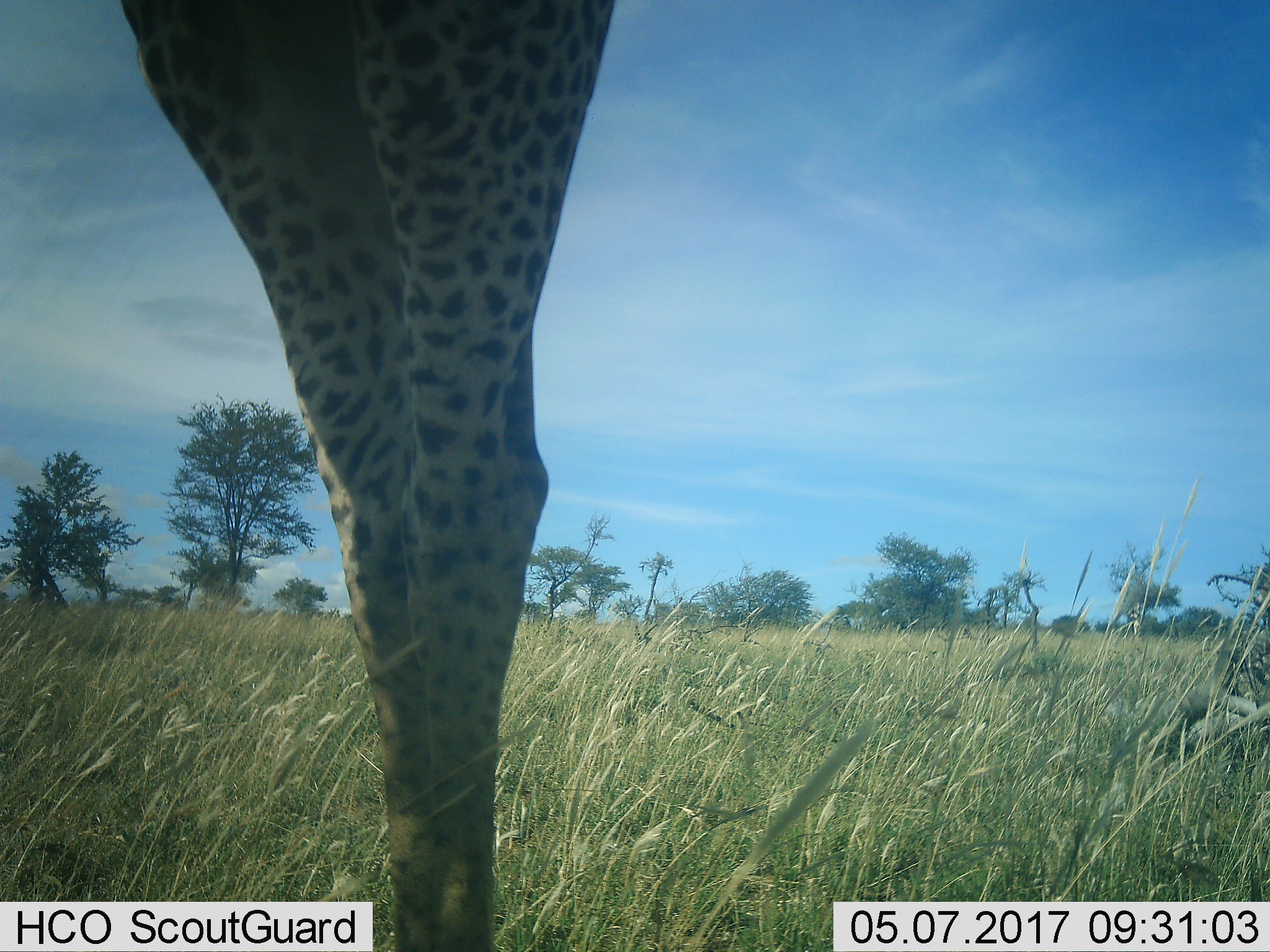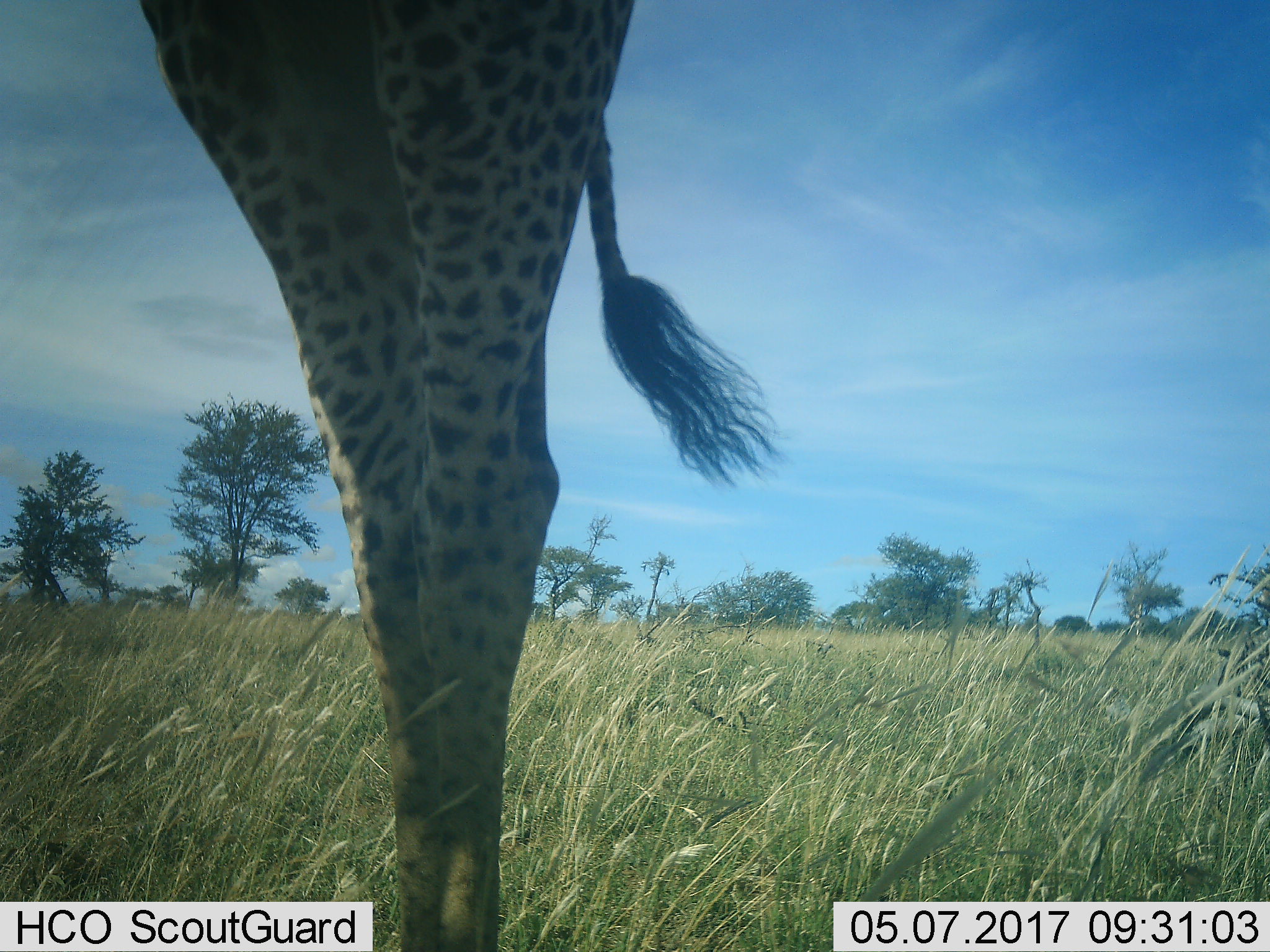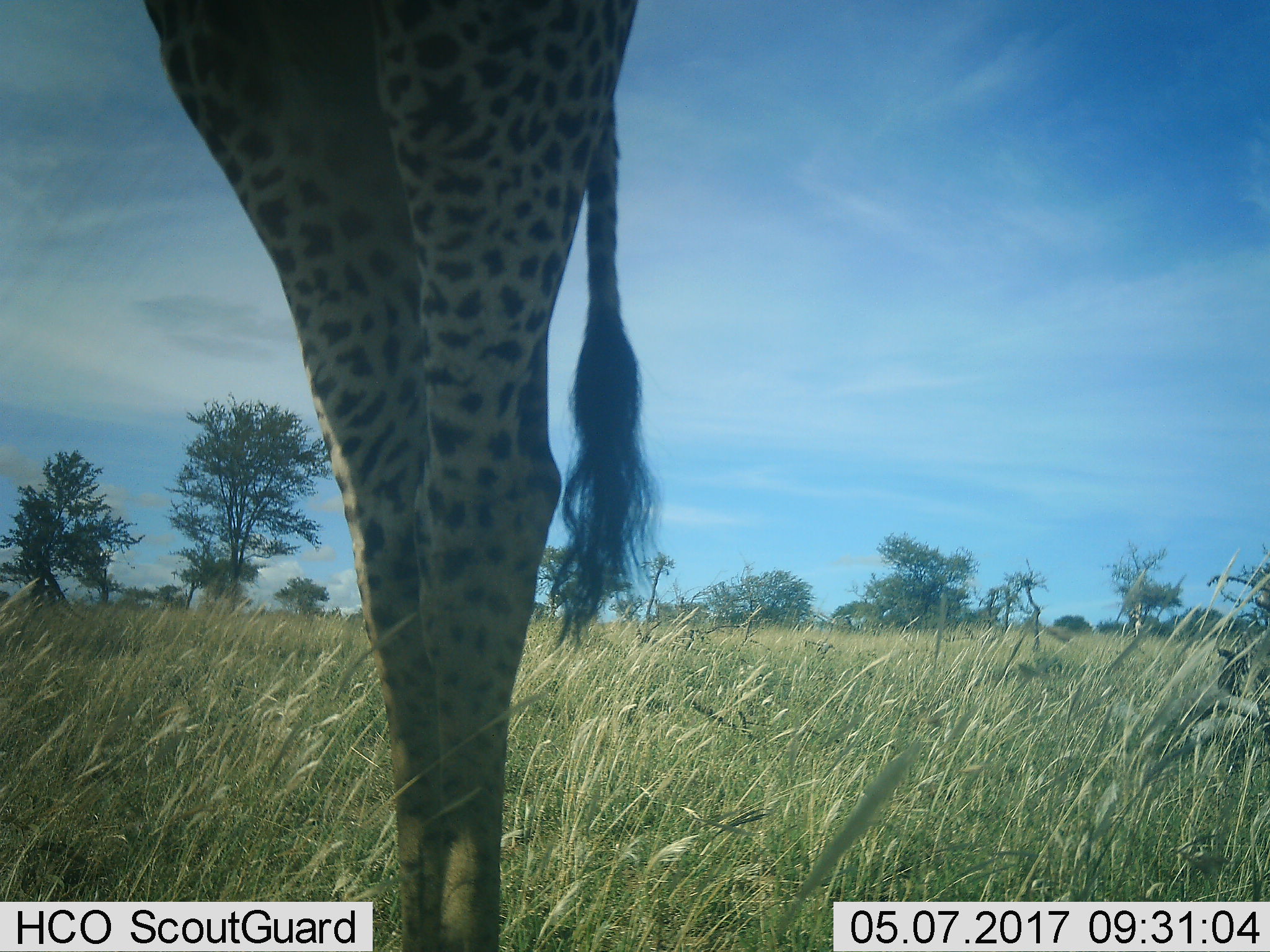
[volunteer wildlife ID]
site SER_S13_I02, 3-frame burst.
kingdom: Animalia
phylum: Chordata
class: Mammalia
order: Artiodactyla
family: Giraffidae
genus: Giraffa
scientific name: Giraffa camelopardalis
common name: giraffe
Giraffe (Giraffa camelopardalis), count 1. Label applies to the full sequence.